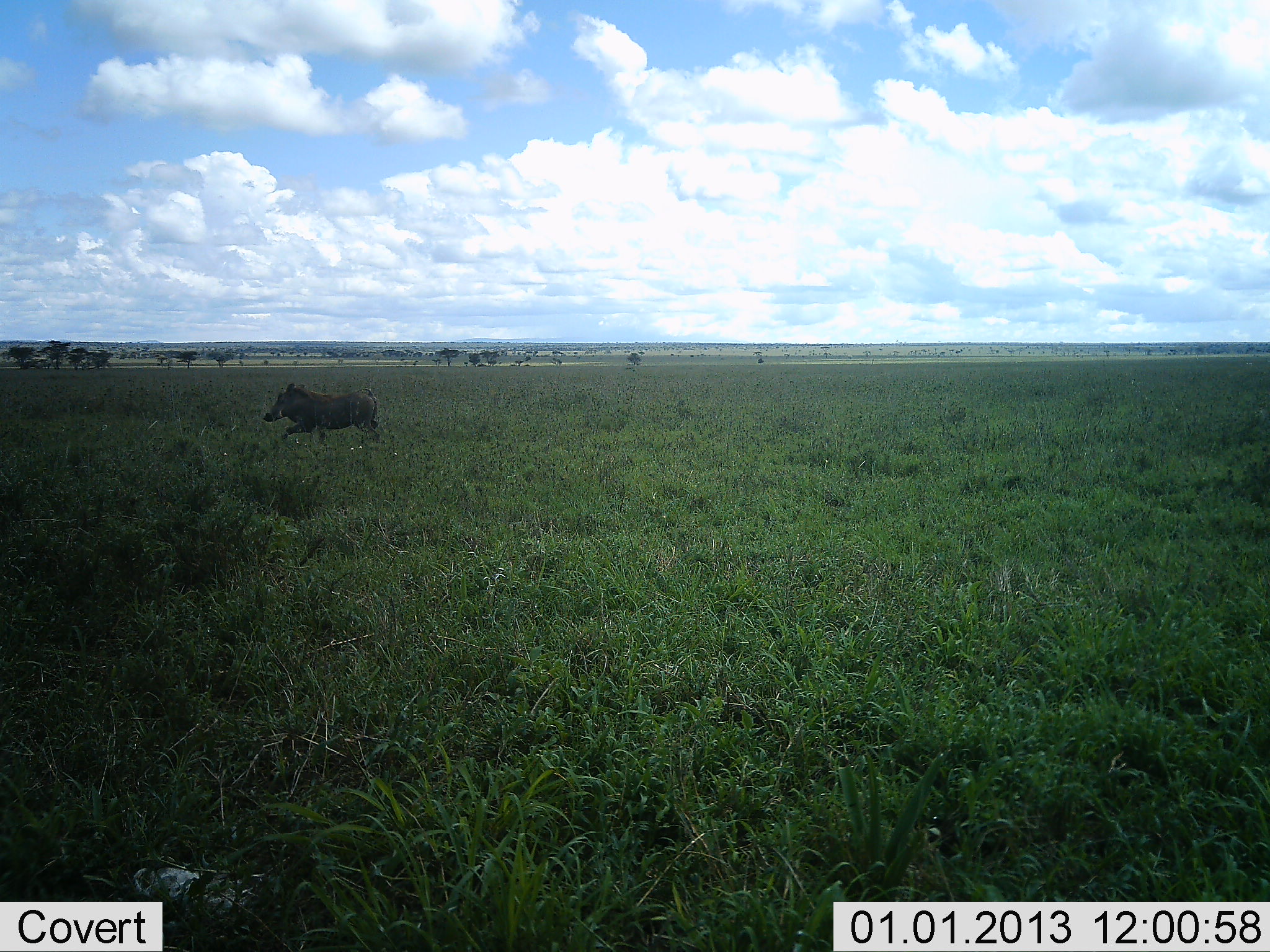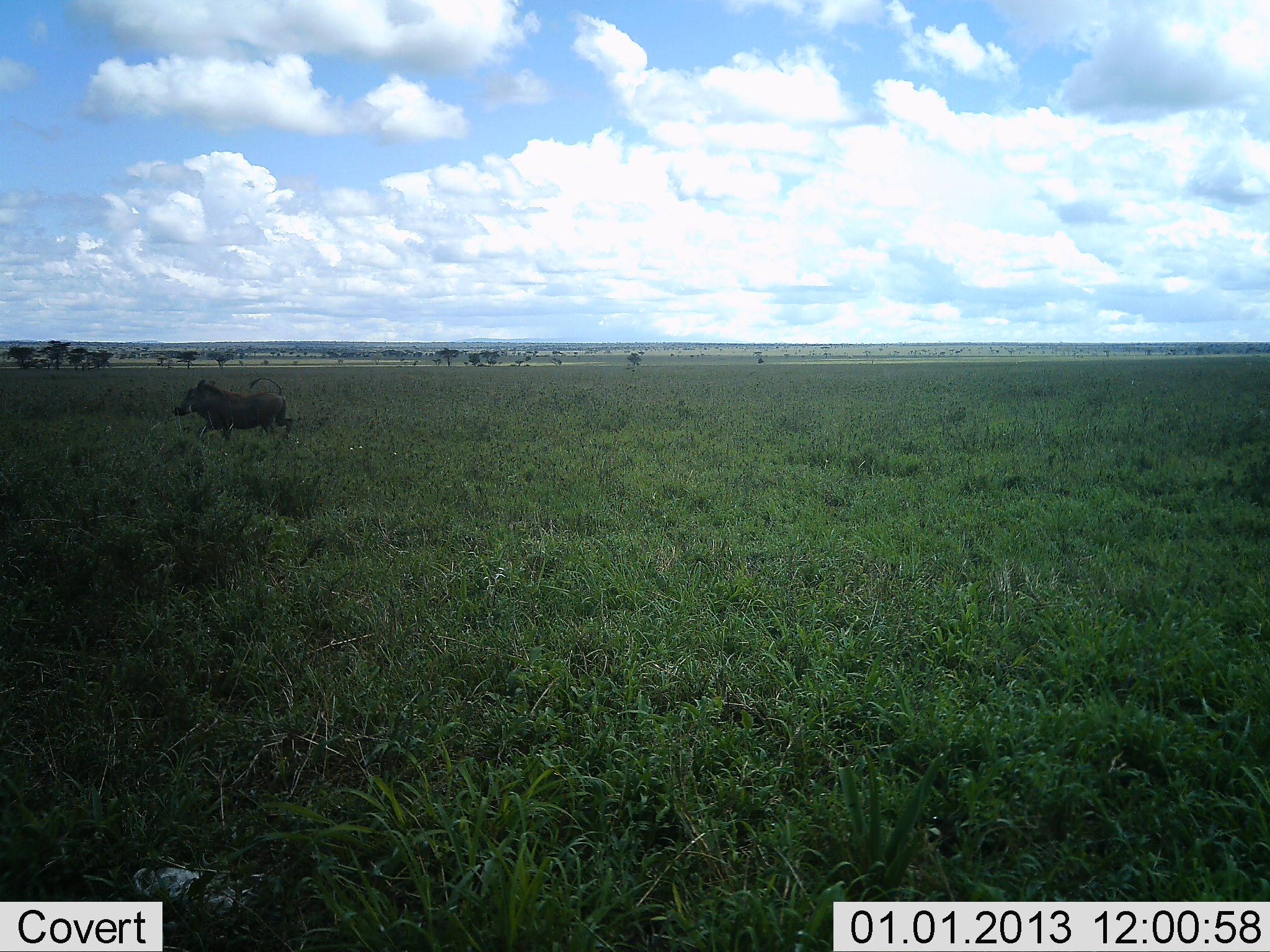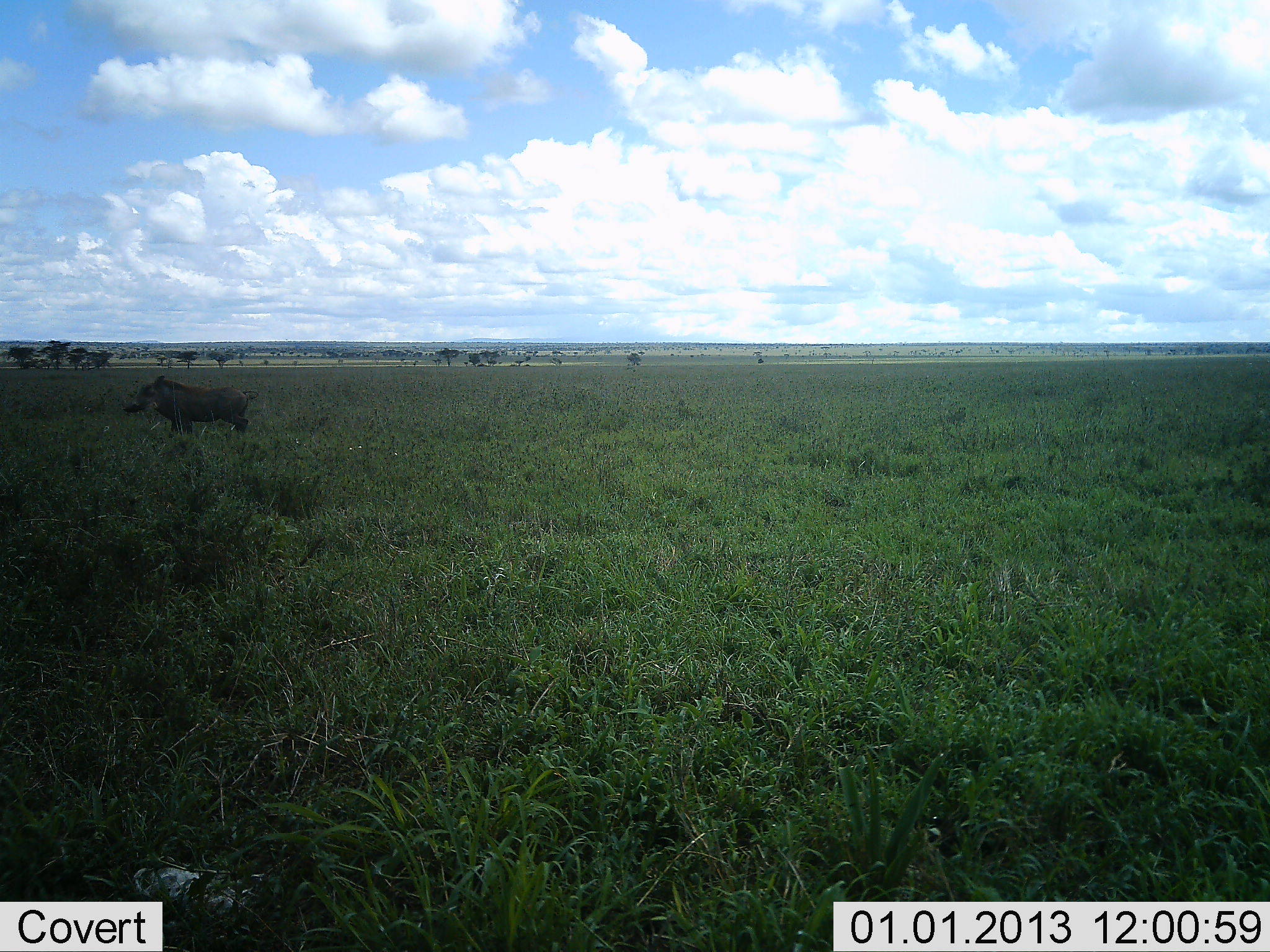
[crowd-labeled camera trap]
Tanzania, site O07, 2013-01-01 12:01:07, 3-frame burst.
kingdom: Animalia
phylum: Chordata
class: Mammalia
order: Artiodactyla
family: Suidae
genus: Phacochoerus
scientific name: Phacochoerus africanus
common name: warthog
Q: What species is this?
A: Warthog (Phacochoerus africanus).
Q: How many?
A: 1.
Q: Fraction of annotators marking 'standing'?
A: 4%.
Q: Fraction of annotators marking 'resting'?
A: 0%.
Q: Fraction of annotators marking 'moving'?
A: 100%.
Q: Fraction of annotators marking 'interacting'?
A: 0%.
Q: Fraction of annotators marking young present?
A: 0%.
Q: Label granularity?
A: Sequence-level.